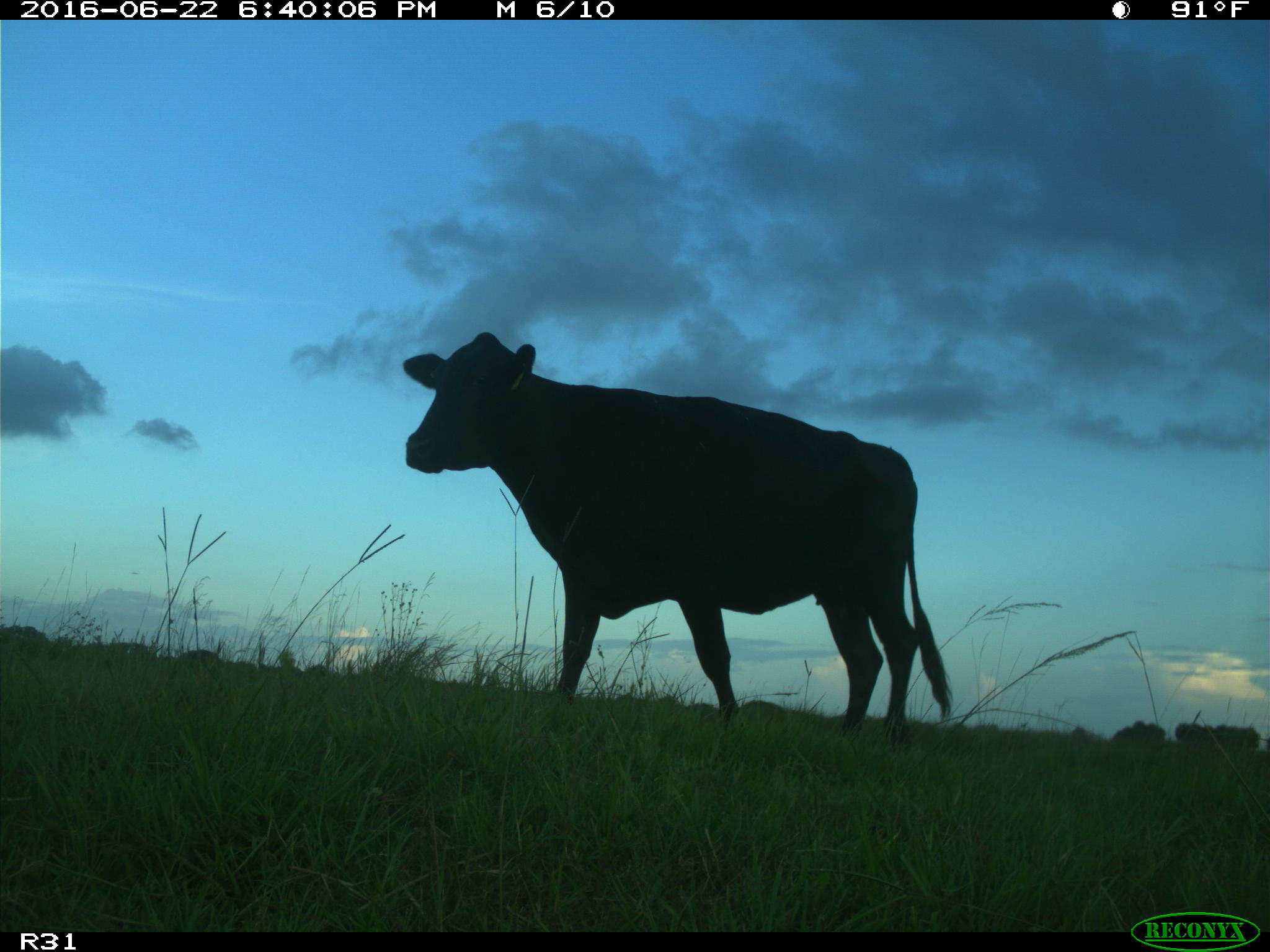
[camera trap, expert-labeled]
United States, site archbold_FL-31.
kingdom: Animalia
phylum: Chordata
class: Mammalia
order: Artiodactyla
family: Bovidae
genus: Bos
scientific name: Bos taurus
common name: domestic cow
Bos taurus (domestic cow).